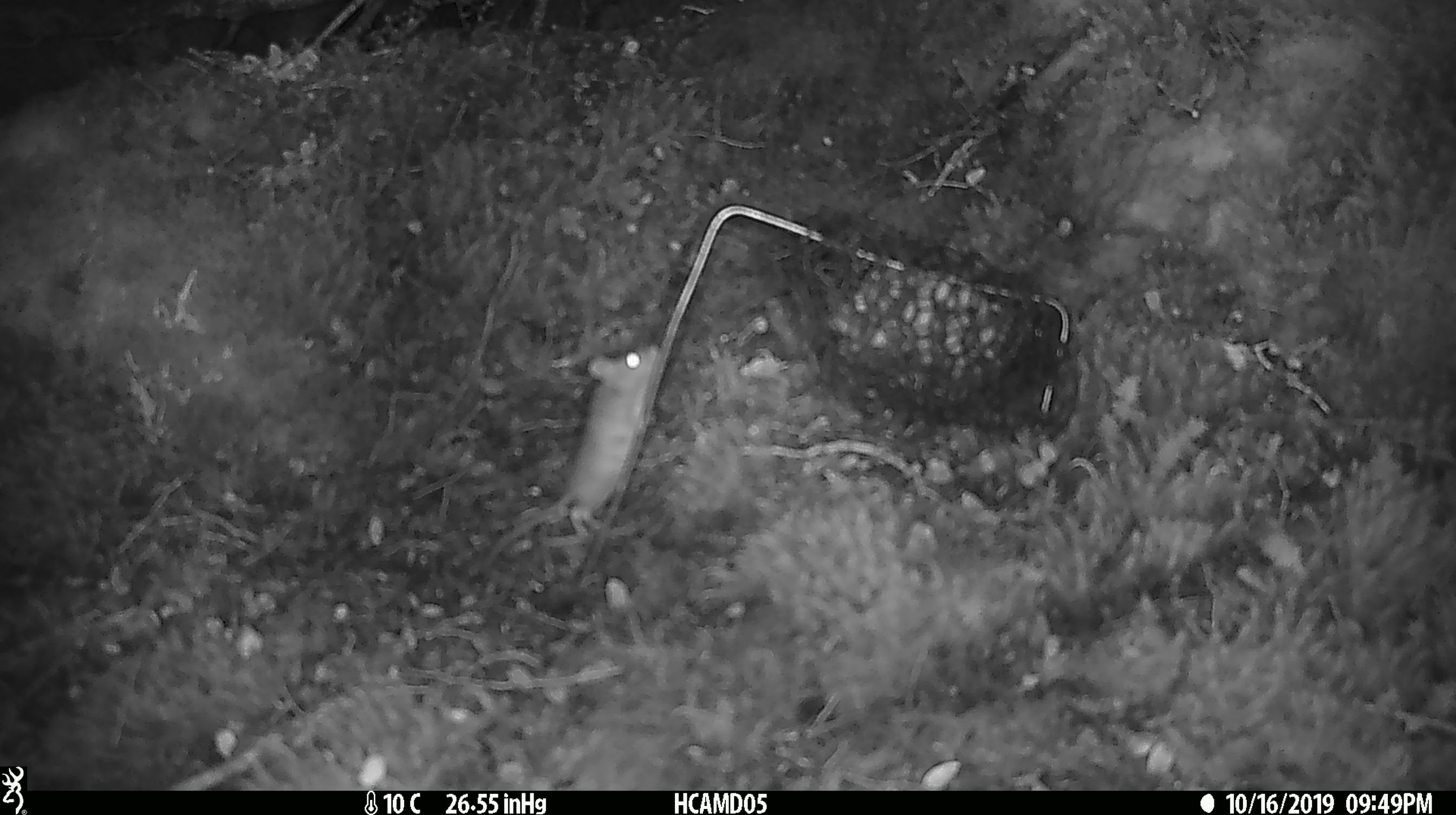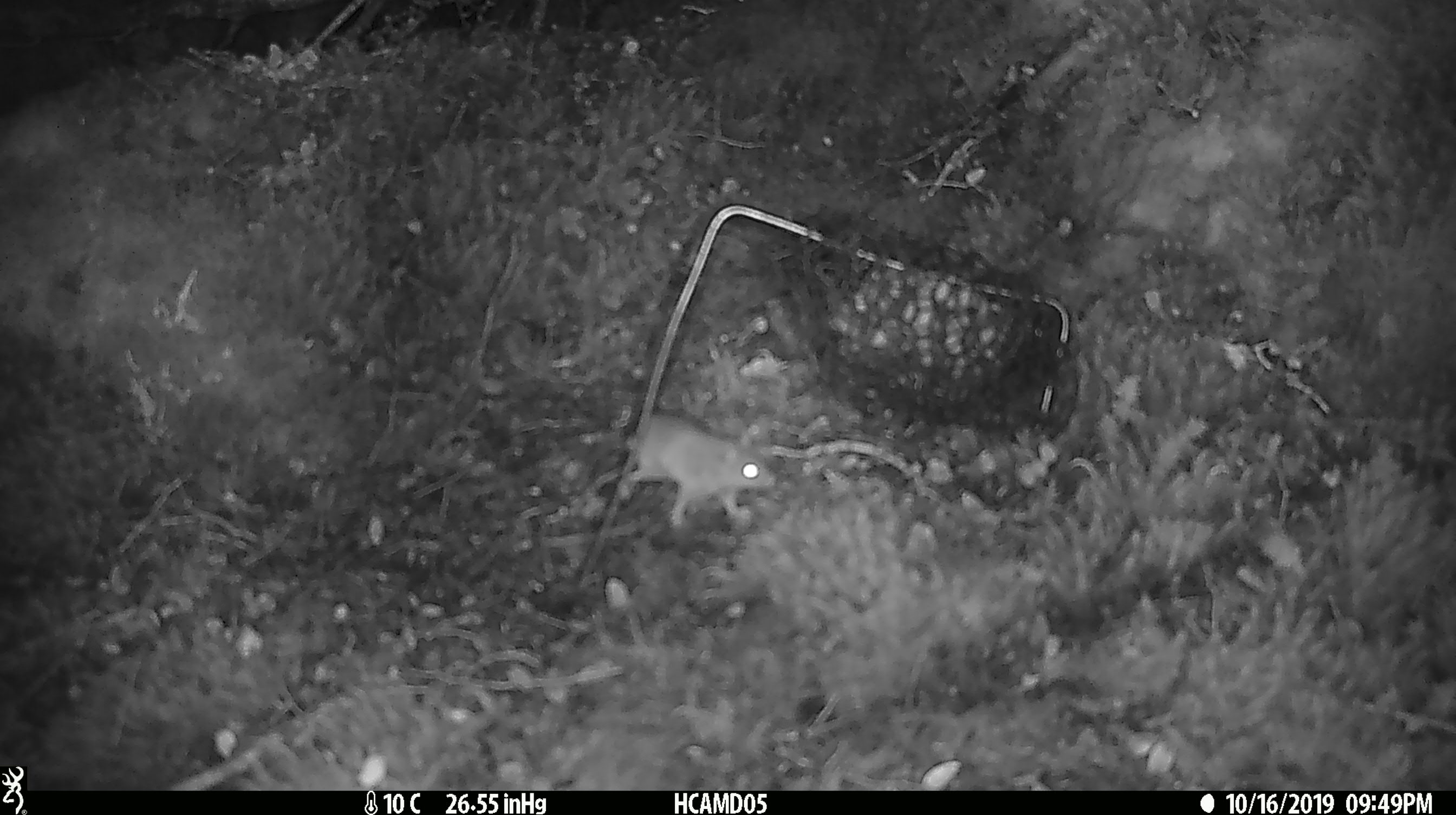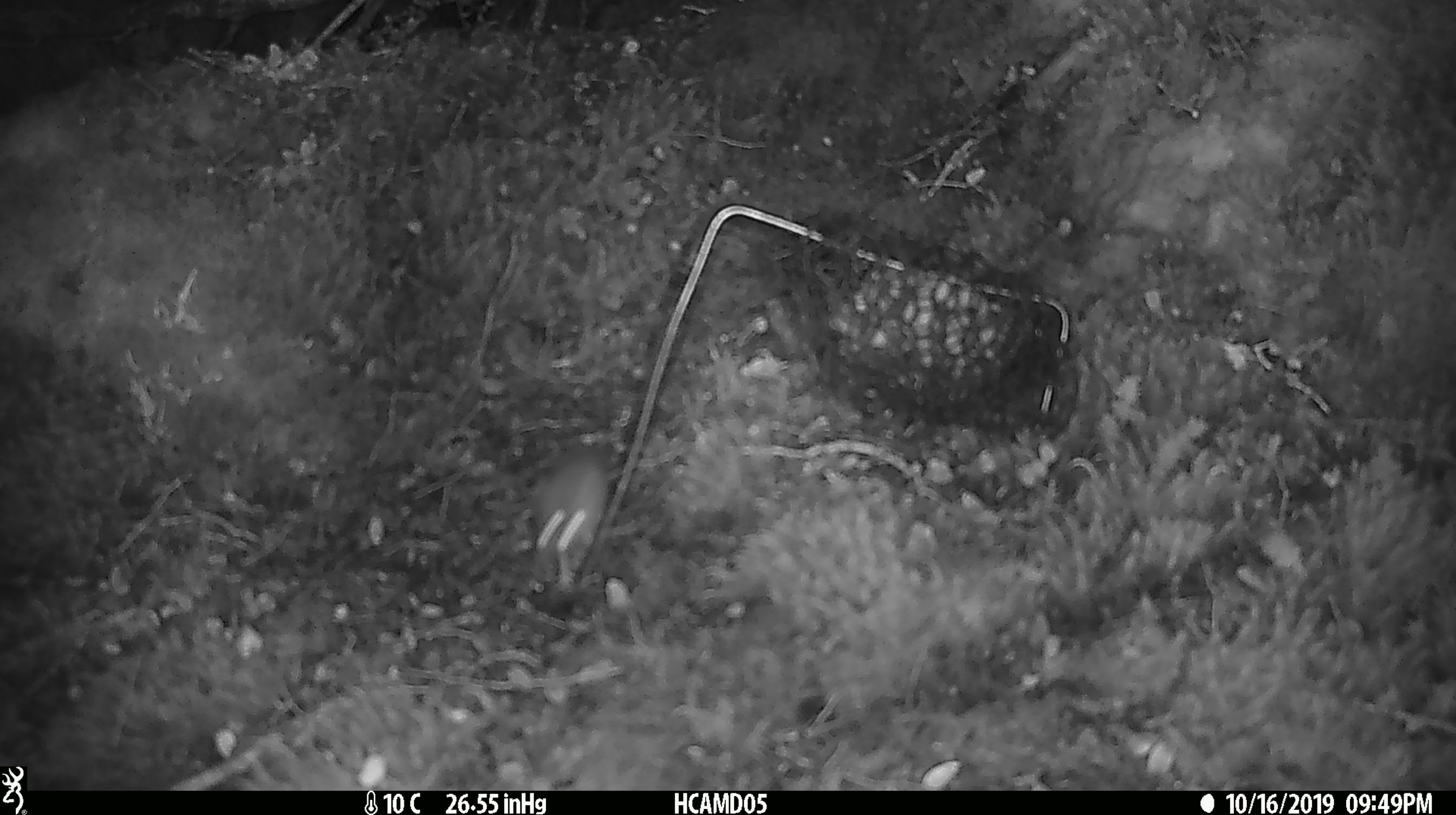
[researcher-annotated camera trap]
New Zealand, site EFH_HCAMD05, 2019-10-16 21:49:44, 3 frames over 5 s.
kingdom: Animalia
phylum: Chordata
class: Mammalia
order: Rodentia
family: Muridae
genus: Mus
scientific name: Mus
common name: mouse